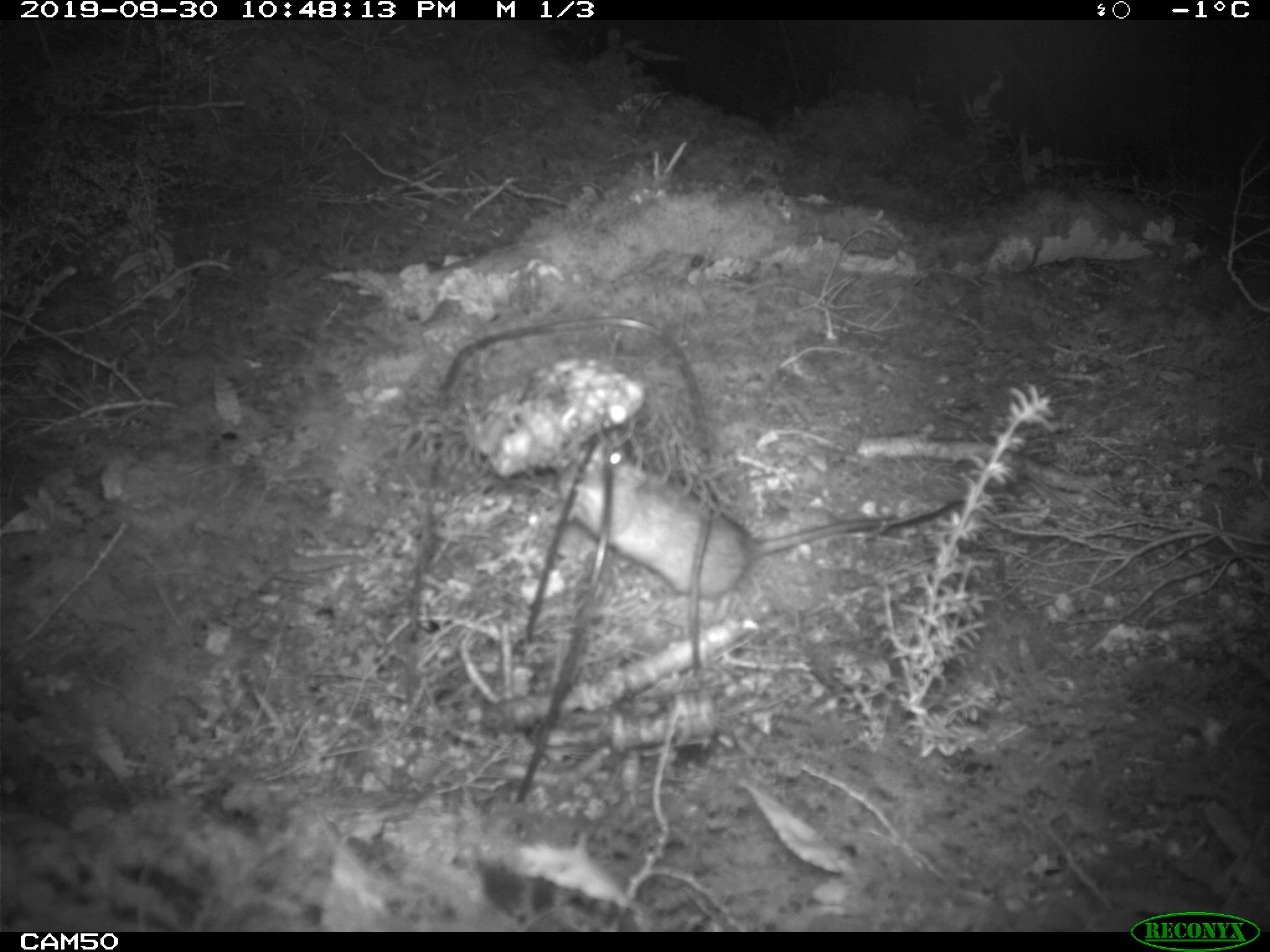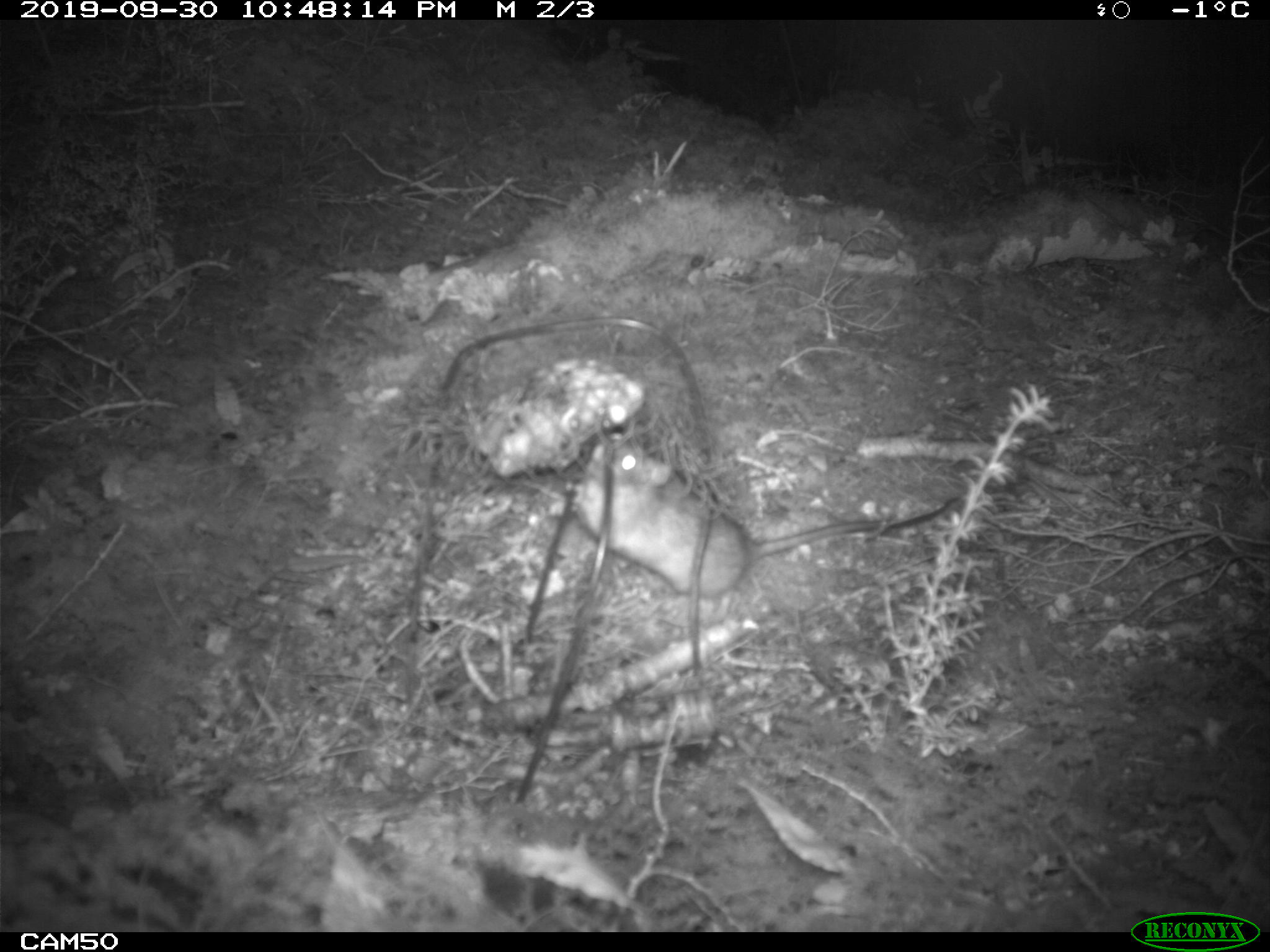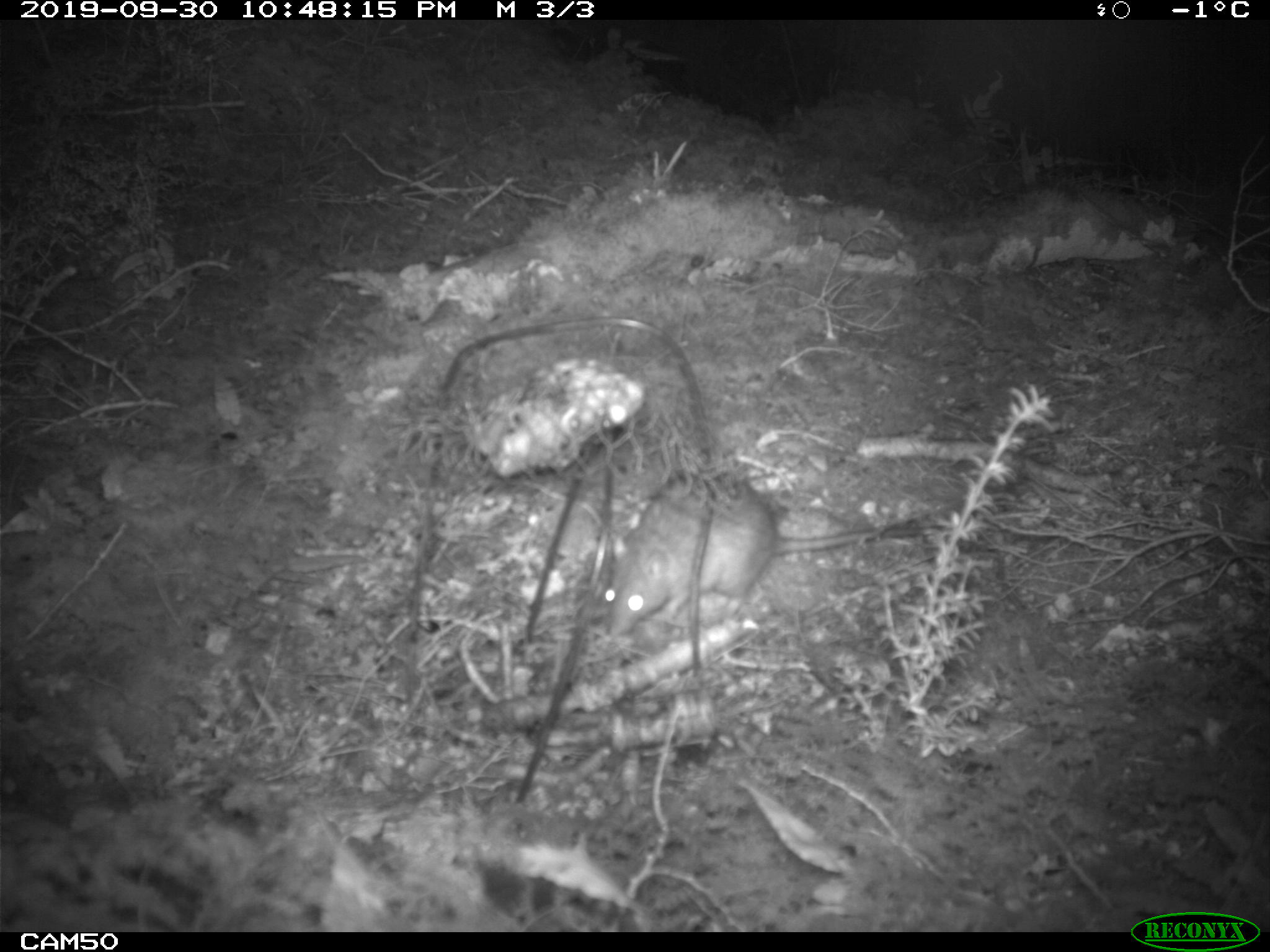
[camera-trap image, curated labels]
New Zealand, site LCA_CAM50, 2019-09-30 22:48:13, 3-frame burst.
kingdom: Animalia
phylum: Chordata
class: Mammalia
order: Rodentia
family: Muridae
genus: Rattus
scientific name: Rattus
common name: rat